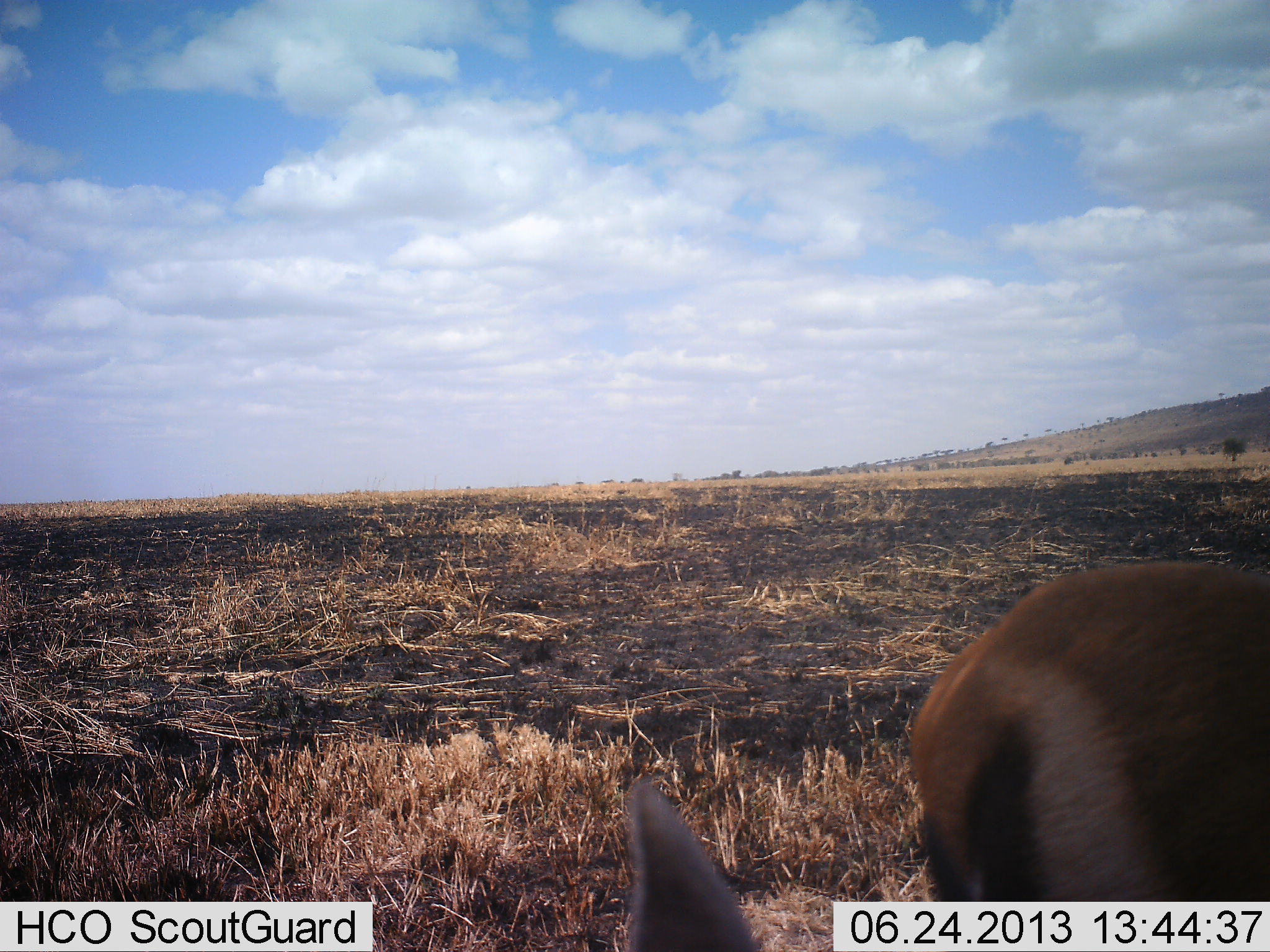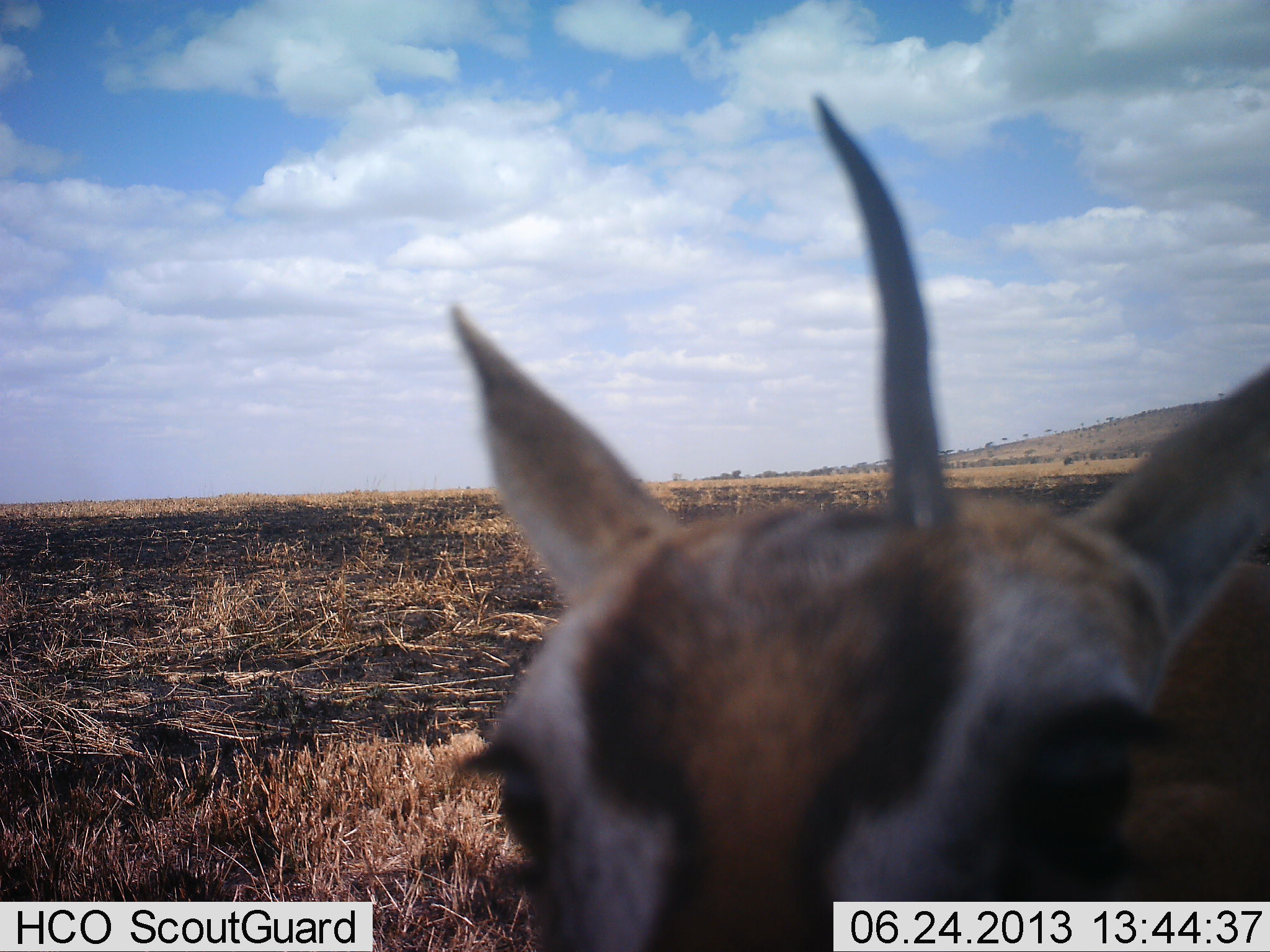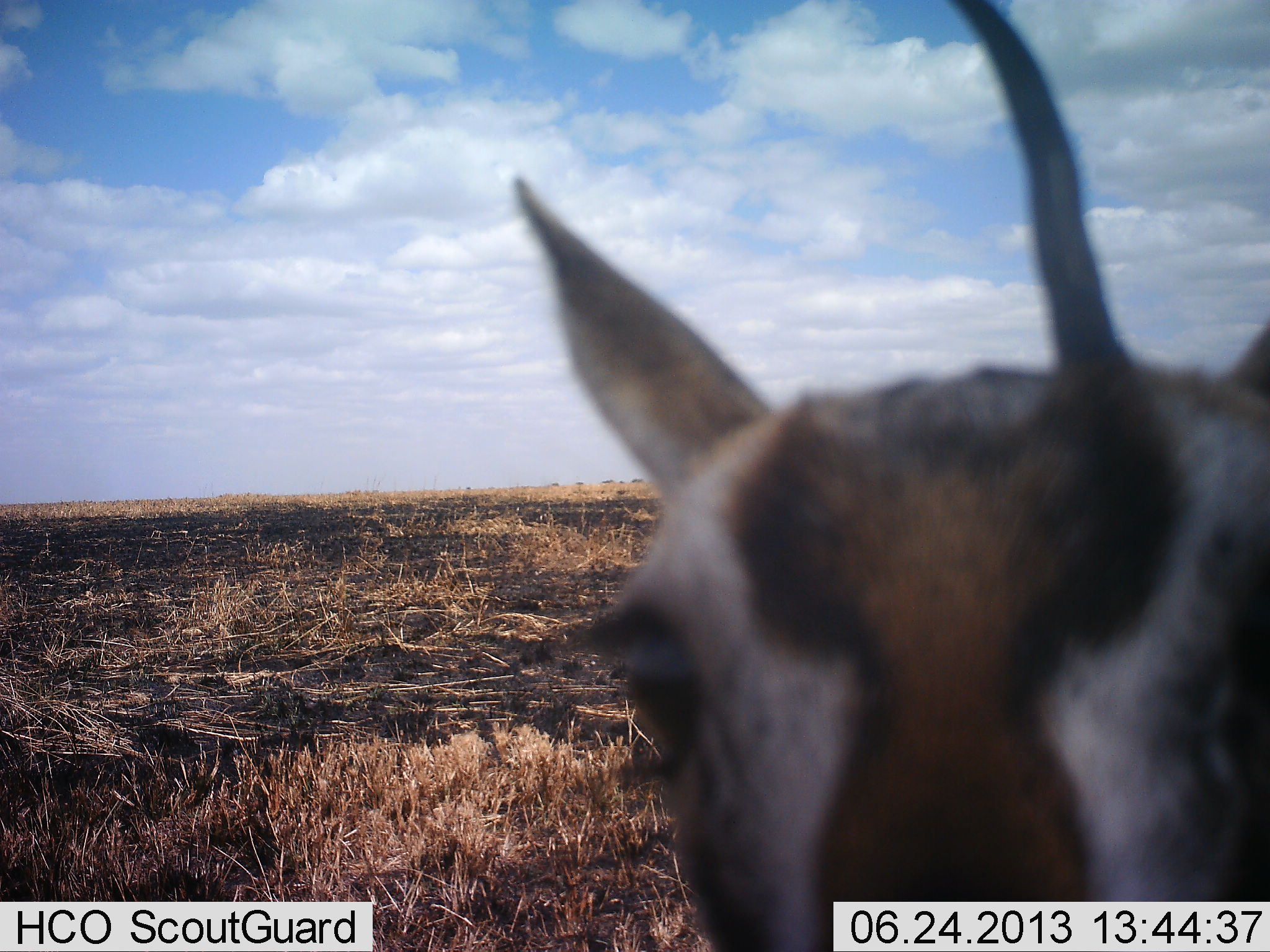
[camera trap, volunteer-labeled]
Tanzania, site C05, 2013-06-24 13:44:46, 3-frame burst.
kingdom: Animalia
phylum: Chordata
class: Mammalia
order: Artiodactyla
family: Bovidae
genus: Eudorcas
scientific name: Eudorcas thomsonii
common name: thomson's gazelle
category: gazellethomsons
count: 1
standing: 95%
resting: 0%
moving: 0%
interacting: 11%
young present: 5%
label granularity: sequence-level